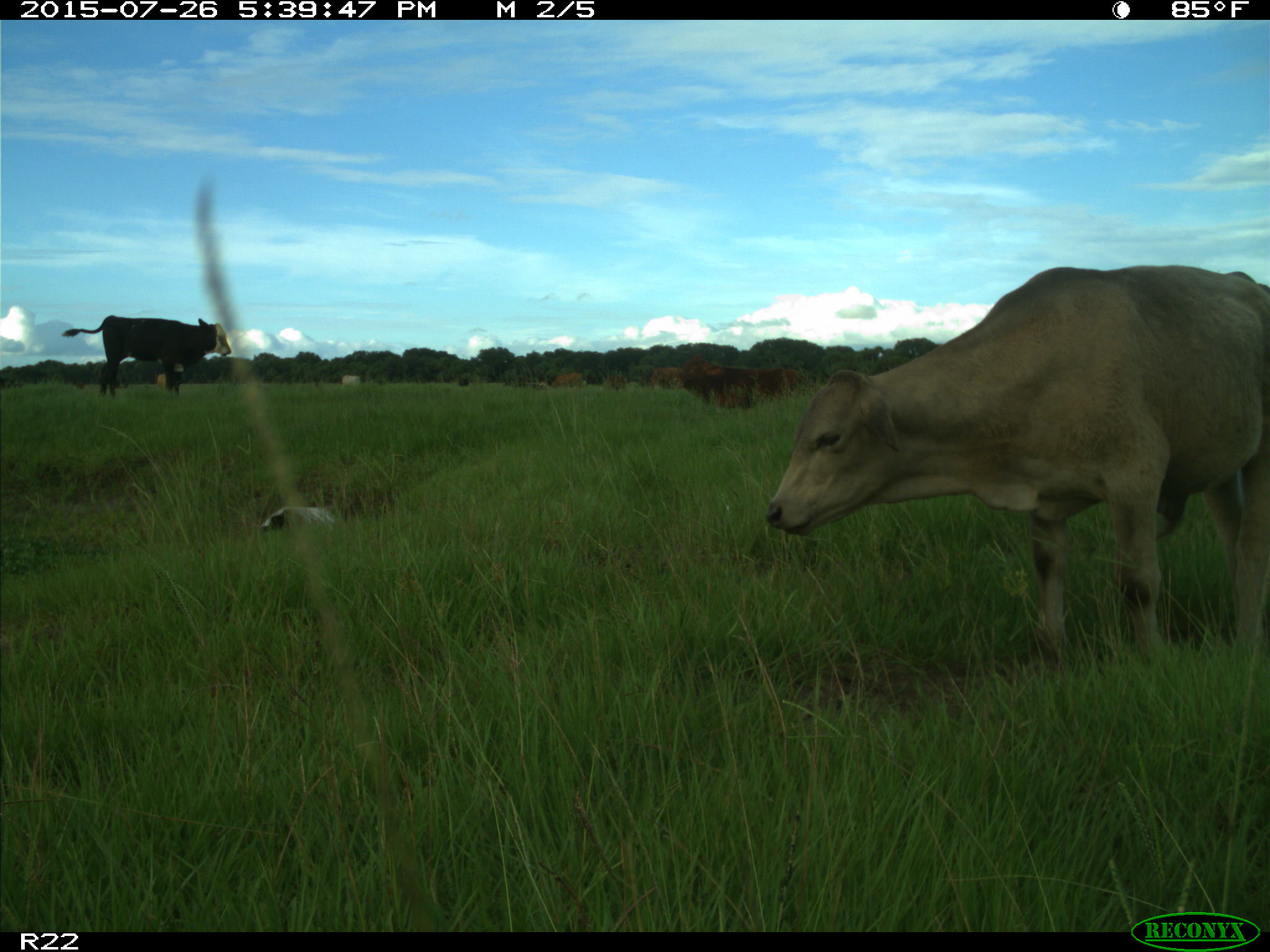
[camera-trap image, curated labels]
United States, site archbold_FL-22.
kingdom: Animalia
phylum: Chordata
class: Mammalia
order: Artiodactyla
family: Bovidae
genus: Bos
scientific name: Bos taurus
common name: domestic cow